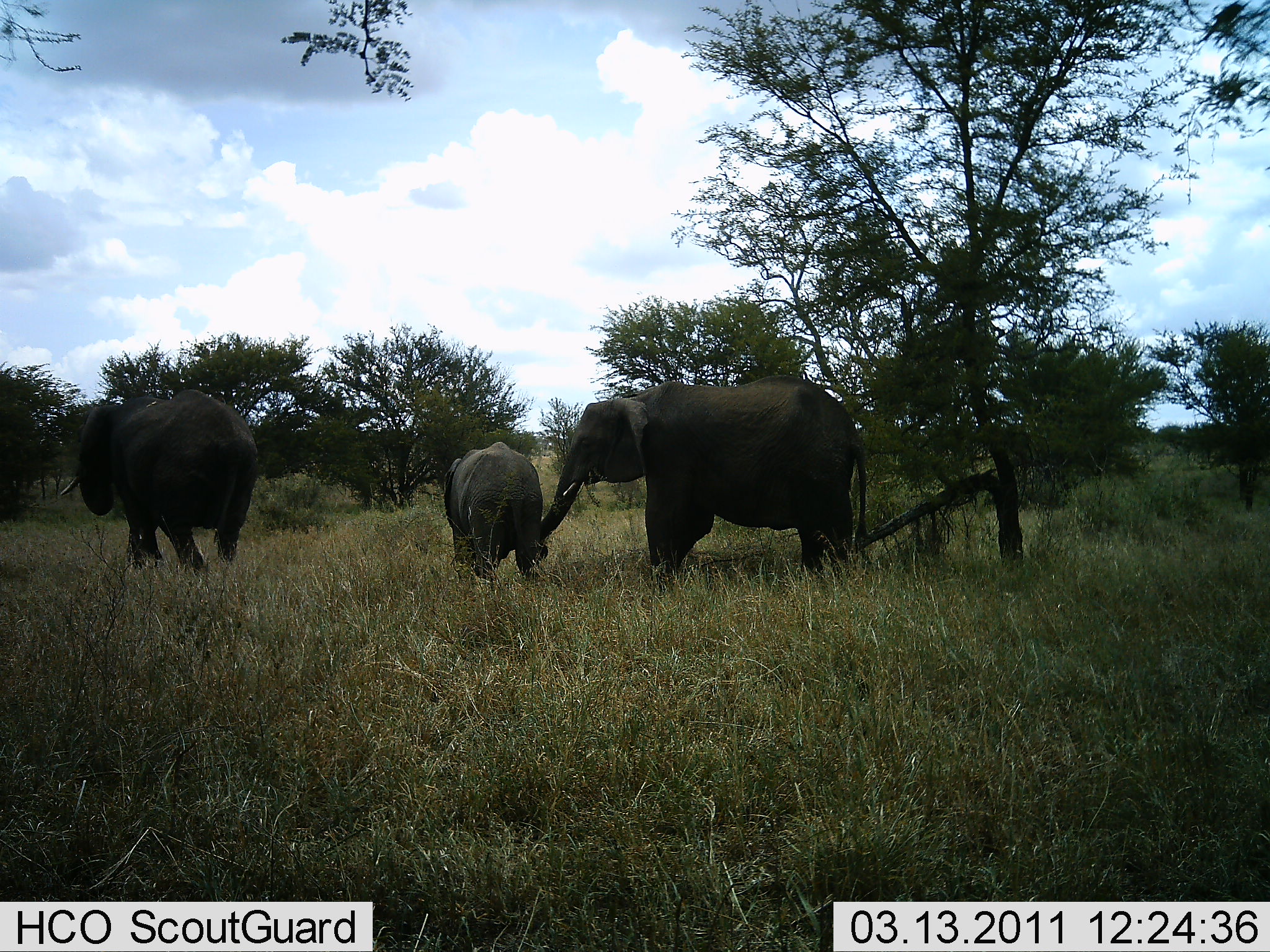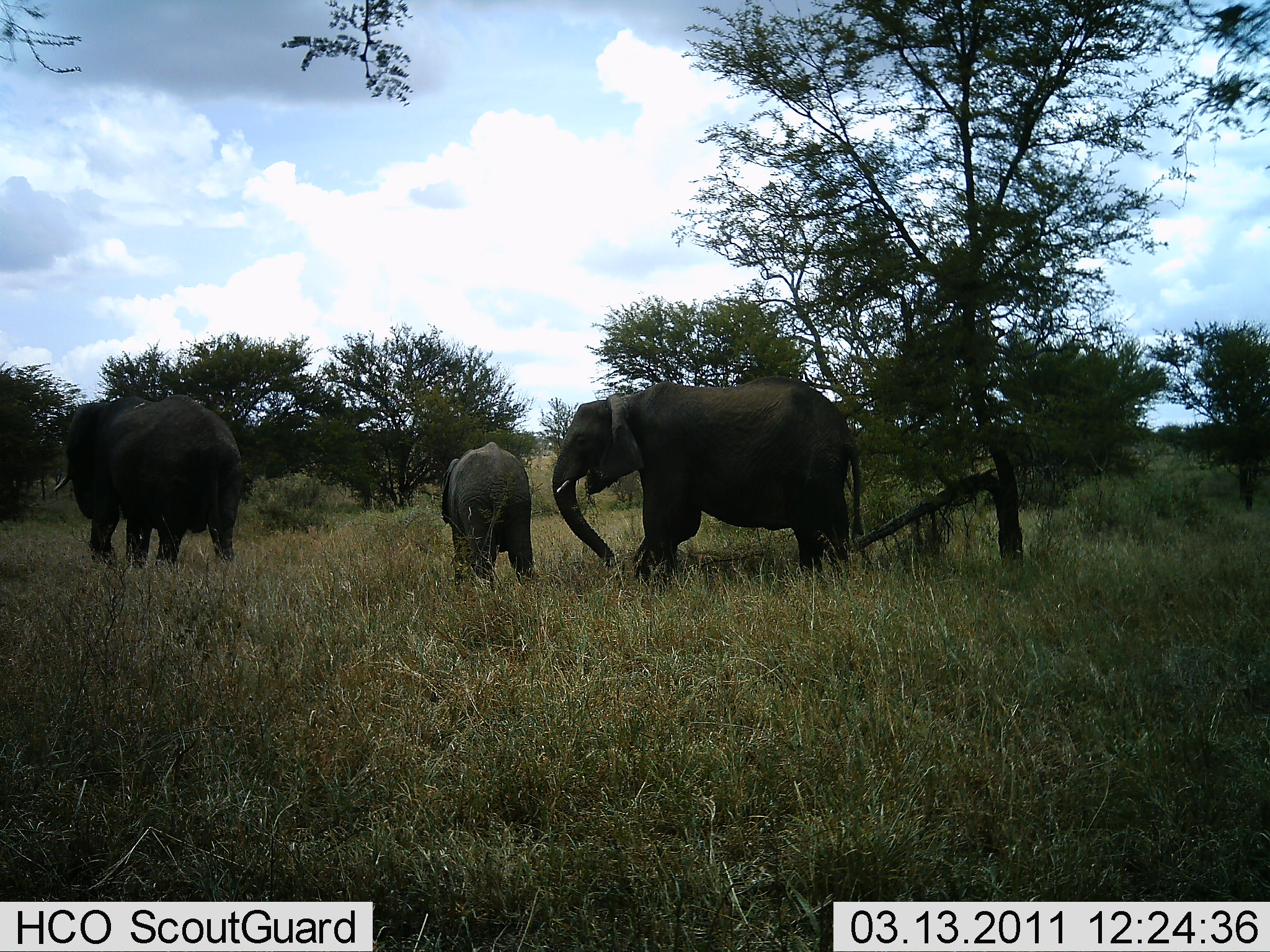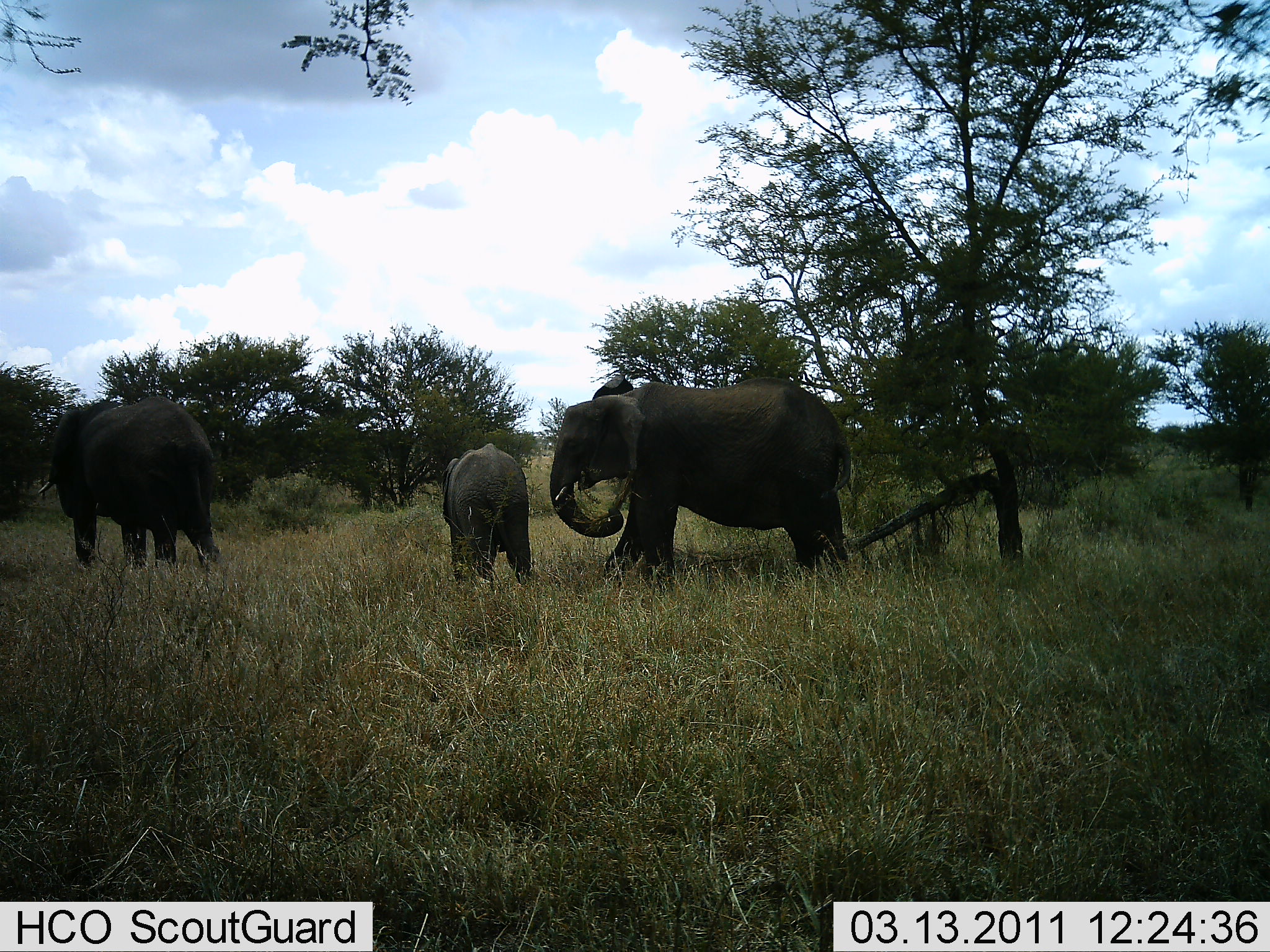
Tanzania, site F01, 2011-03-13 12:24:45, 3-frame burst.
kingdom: Animalia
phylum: Chordata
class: Mammalia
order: Proboscidea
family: Elephantidae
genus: Loxodonta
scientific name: Loxodonta africana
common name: african bush elephant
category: elephant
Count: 3.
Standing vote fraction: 38%.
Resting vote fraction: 0%.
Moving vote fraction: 31%.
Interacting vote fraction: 8%.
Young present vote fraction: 100%.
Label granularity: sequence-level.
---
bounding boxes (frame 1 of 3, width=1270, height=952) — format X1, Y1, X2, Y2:
animal: 516, 373, 871, 597; 59, 388, 259, 584; 441, 441, 543, 597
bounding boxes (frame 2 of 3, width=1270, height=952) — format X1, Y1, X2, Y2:
animal: 551, 375, 866, 596; 52, 393, 253, 580; 440, 442, 535, 590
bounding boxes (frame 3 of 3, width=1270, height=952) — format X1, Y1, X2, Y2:
animal: 548, 372, 854, 599; 37, 395, 227, 578; 440, 442, 535, 591